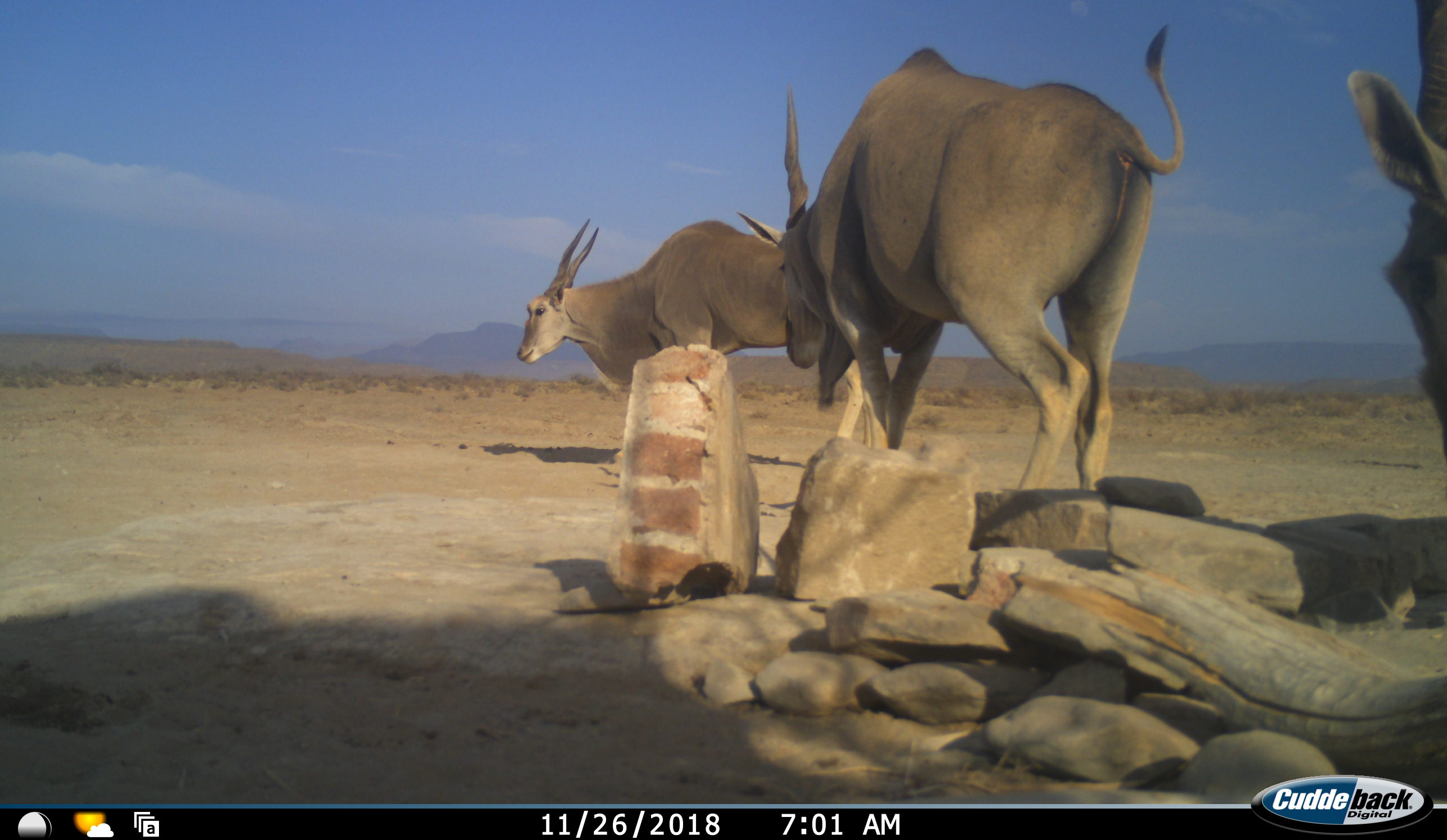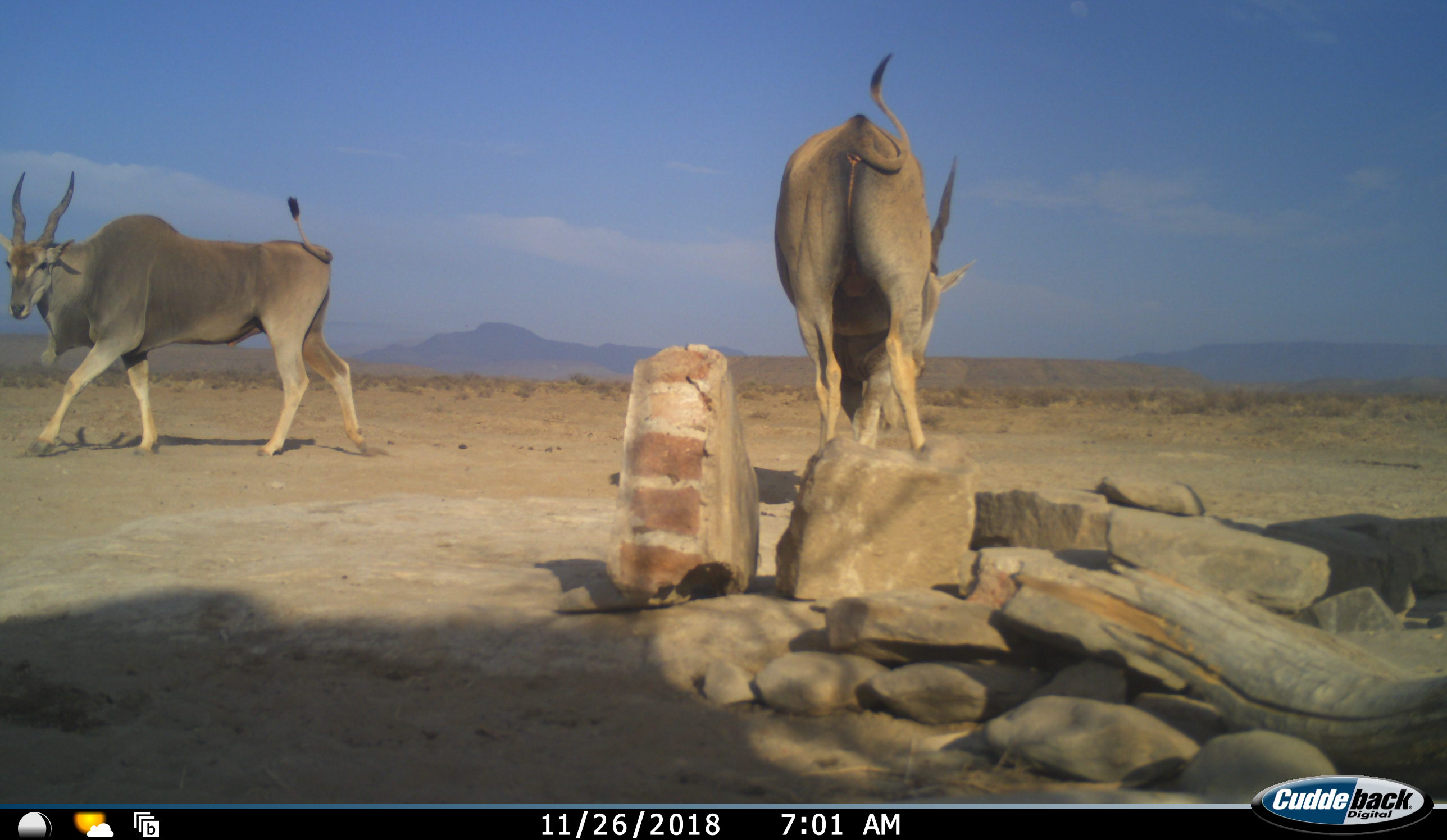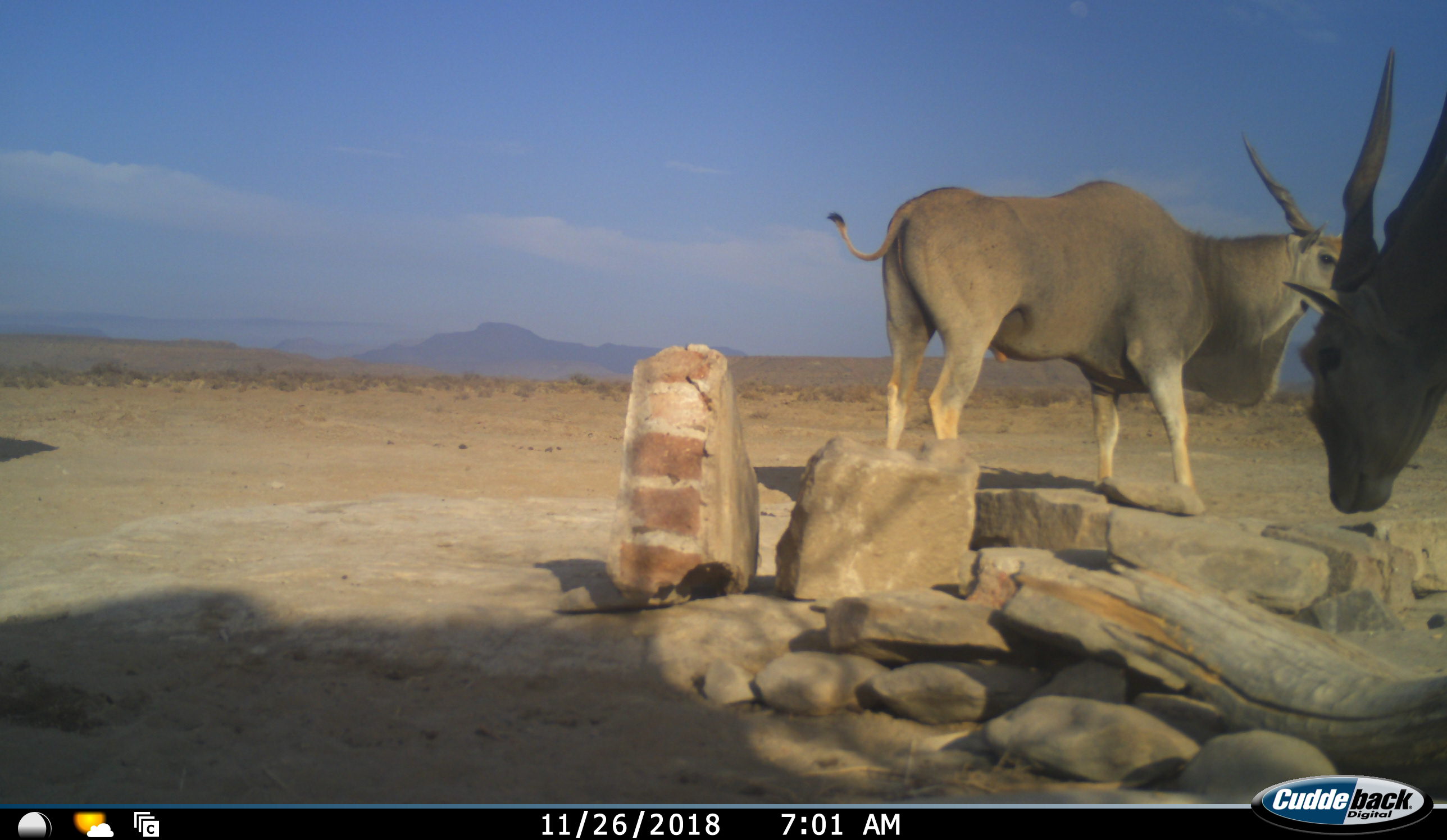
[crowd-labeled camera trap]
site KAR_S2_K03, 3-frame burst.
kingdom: Animalia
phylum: Chordata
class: Mammalia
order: Artiodactyla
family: Bovidae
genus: Tragelaphus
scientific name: Tragelaphus oryx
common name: eland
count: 3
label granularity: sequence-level